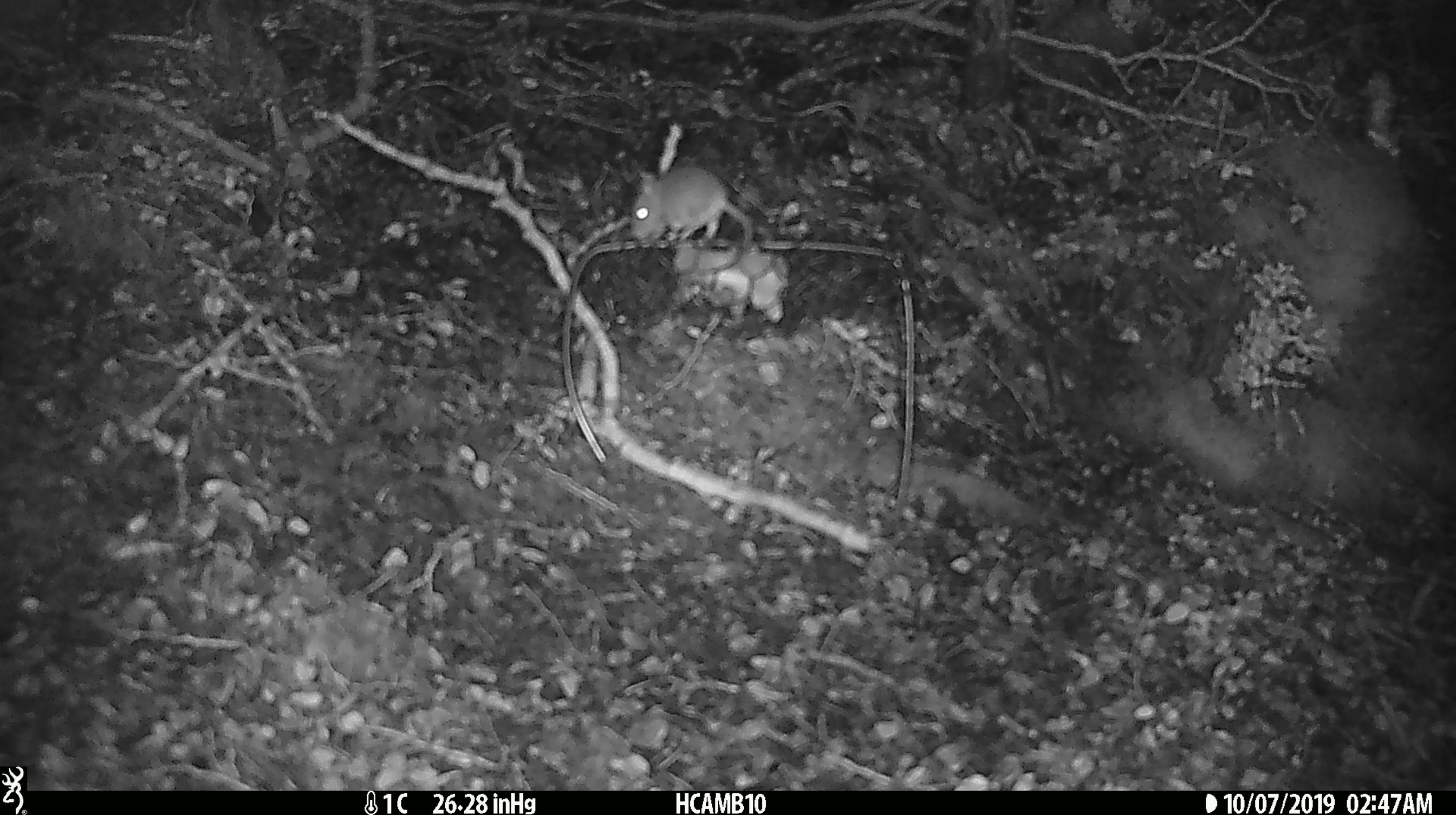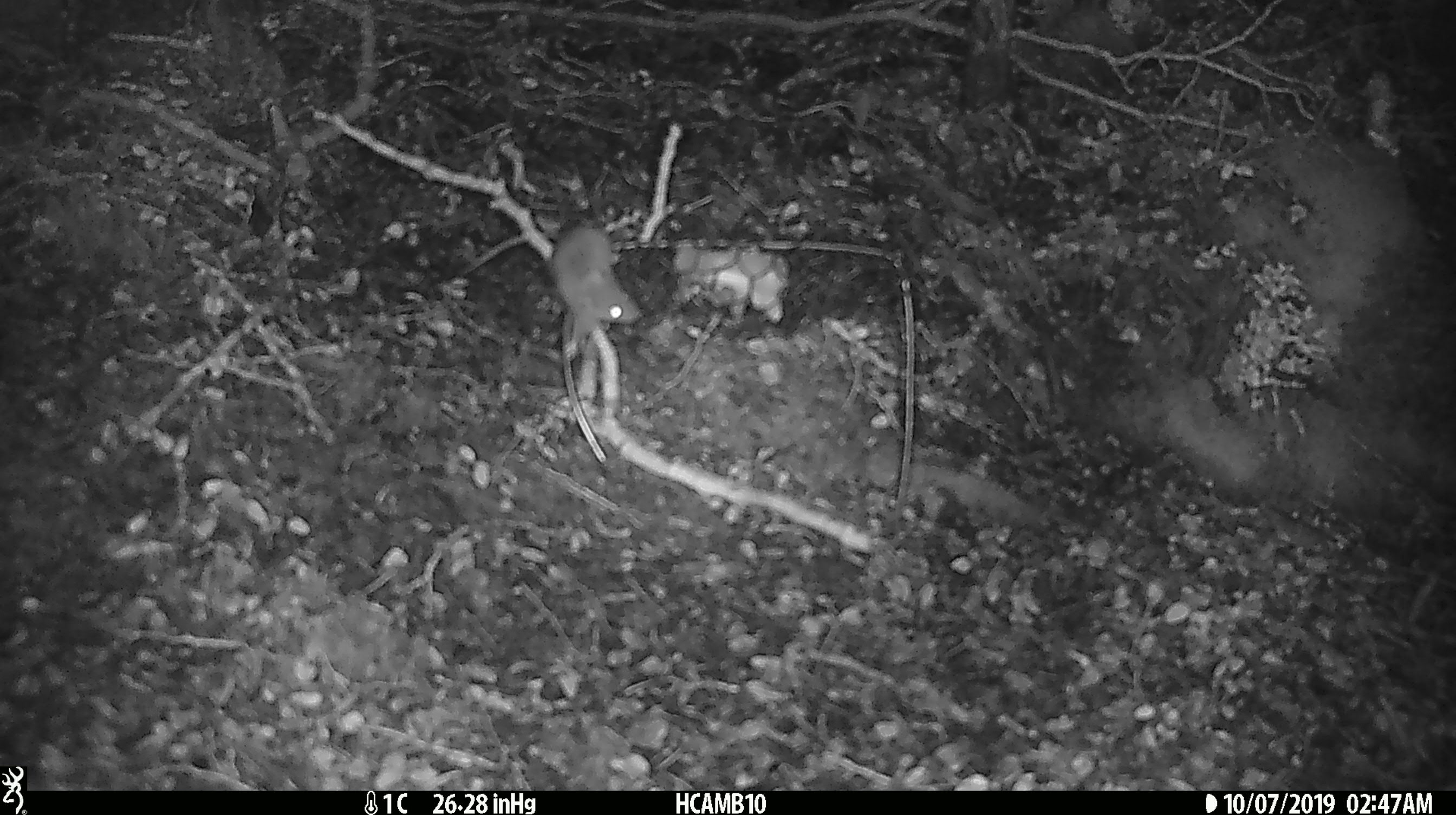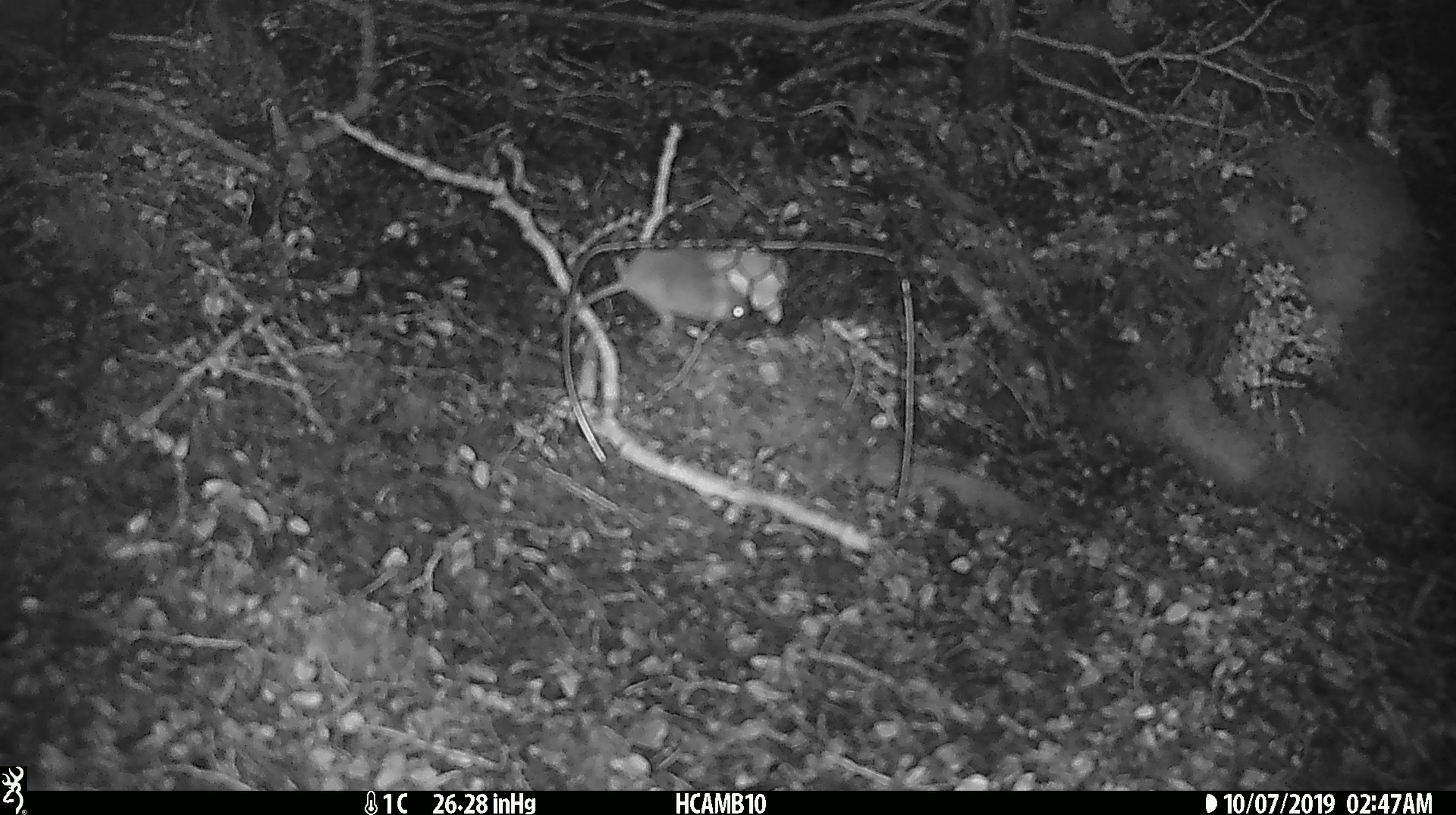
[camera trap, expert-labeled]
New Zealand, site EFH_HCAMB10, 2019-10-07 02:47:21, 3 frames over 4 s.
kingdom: Animalia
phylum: Chordata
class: Mammalia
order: Rodentia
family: Muridae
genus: Mus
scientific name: Mus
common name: mouse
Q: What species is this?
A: Mouse (Mus).